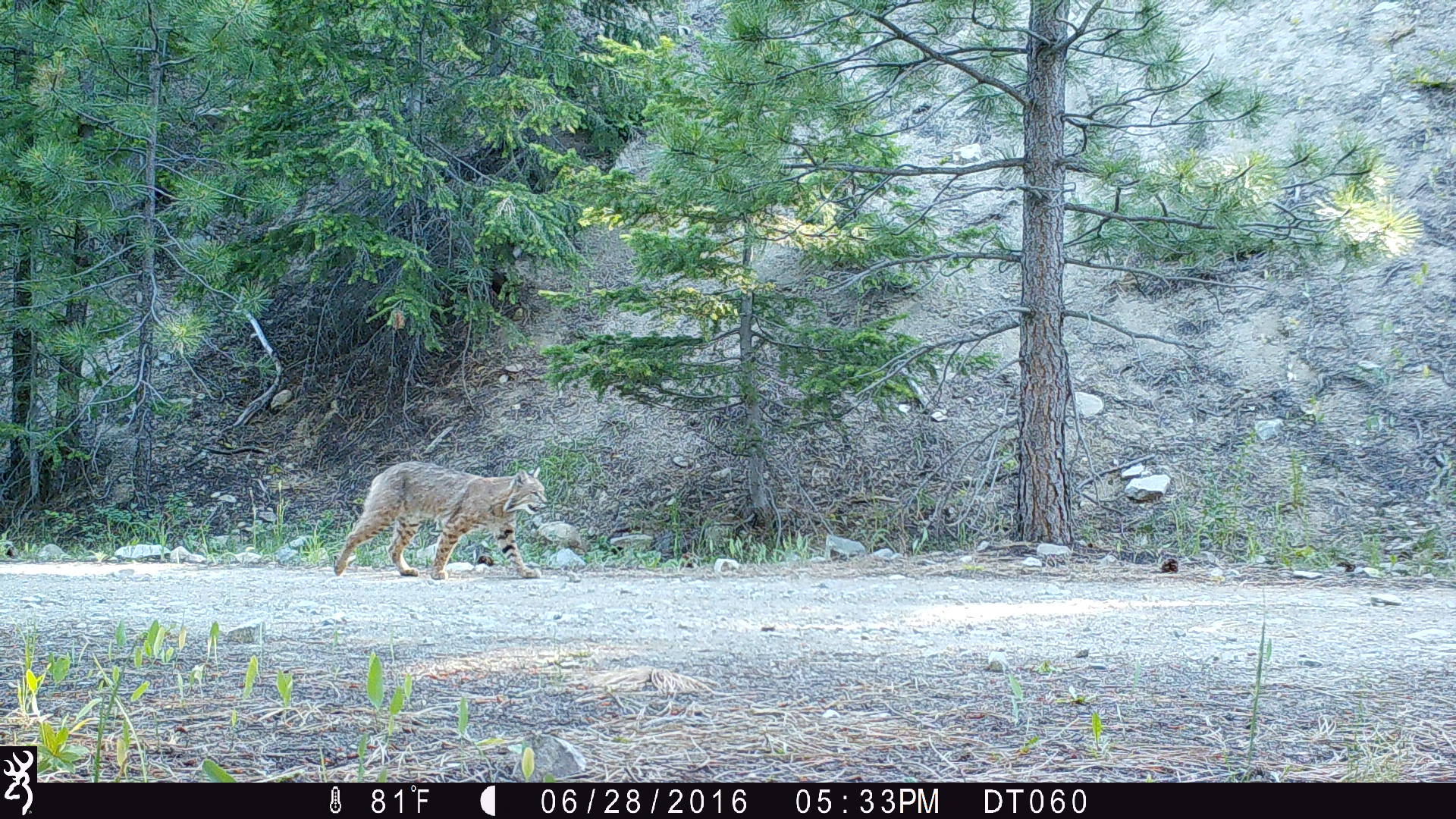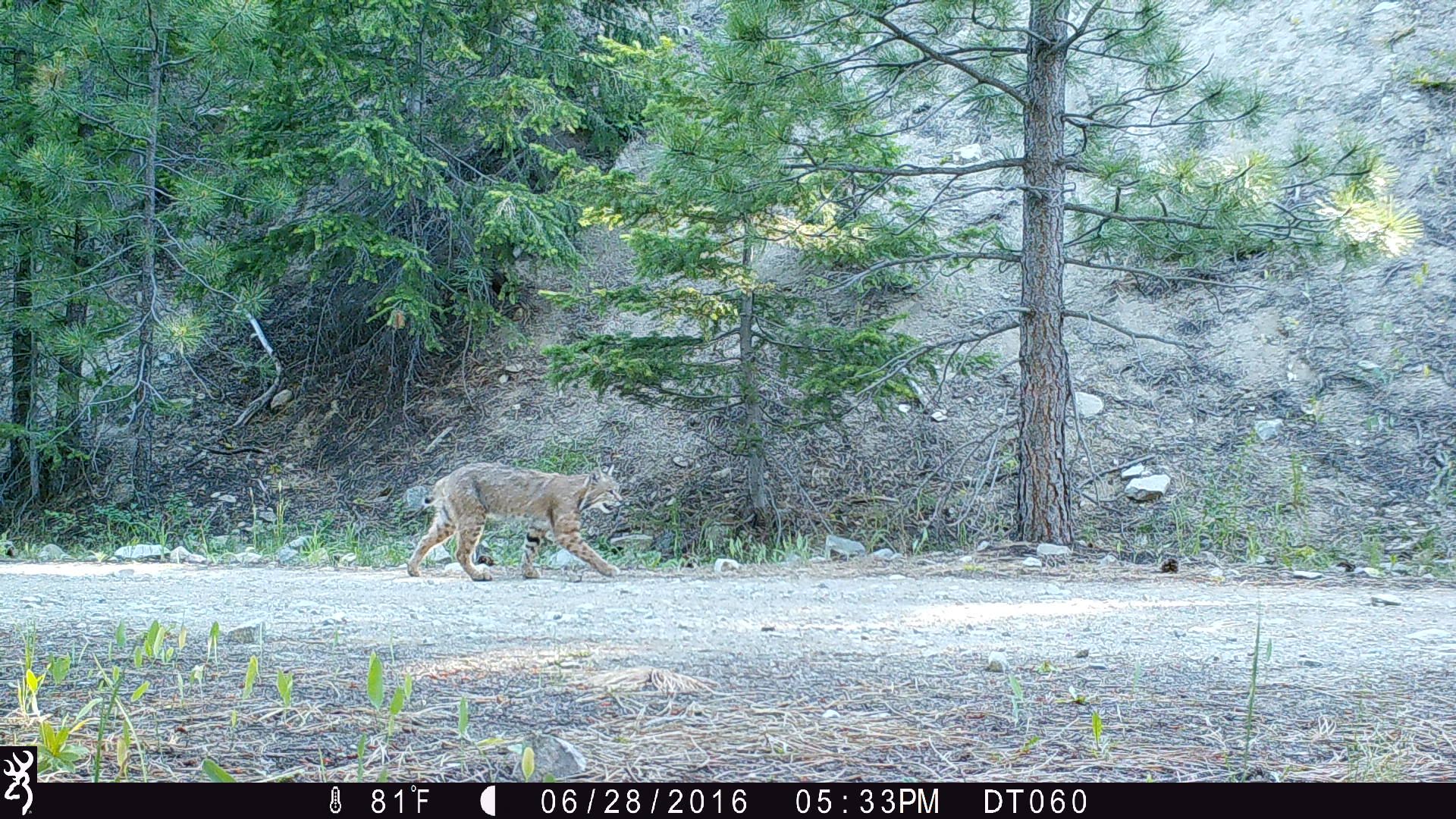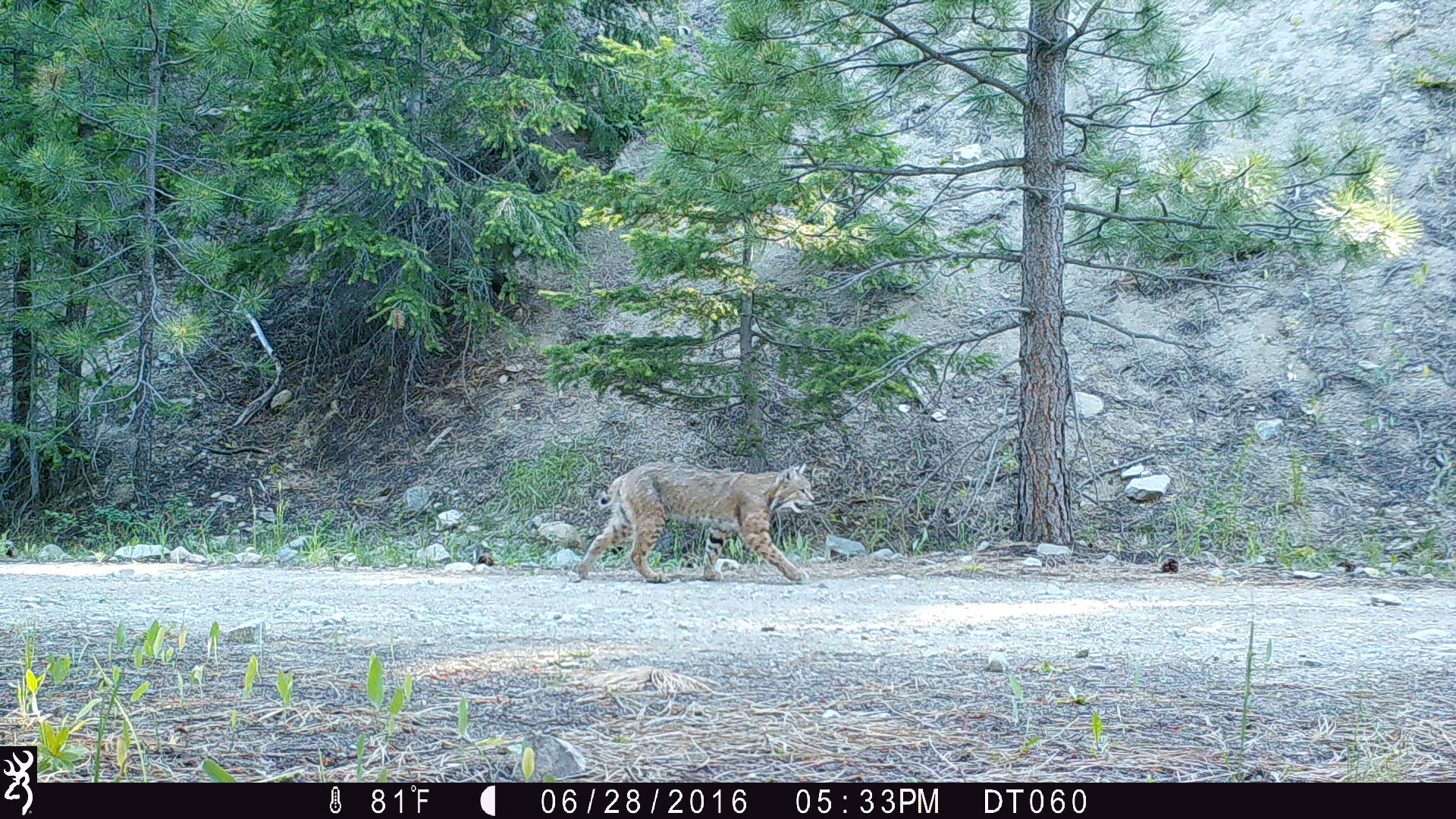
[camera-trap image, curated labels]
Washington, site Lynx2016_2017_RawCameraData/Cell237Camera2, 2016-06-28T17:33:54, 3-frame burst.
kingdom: Animalia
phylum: Chordata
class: Mammalia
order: Carnivora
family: Felidae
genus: Lynx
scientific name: Lynx rufus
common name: bobcat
Lynx rufus (bobcat). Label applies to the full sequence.